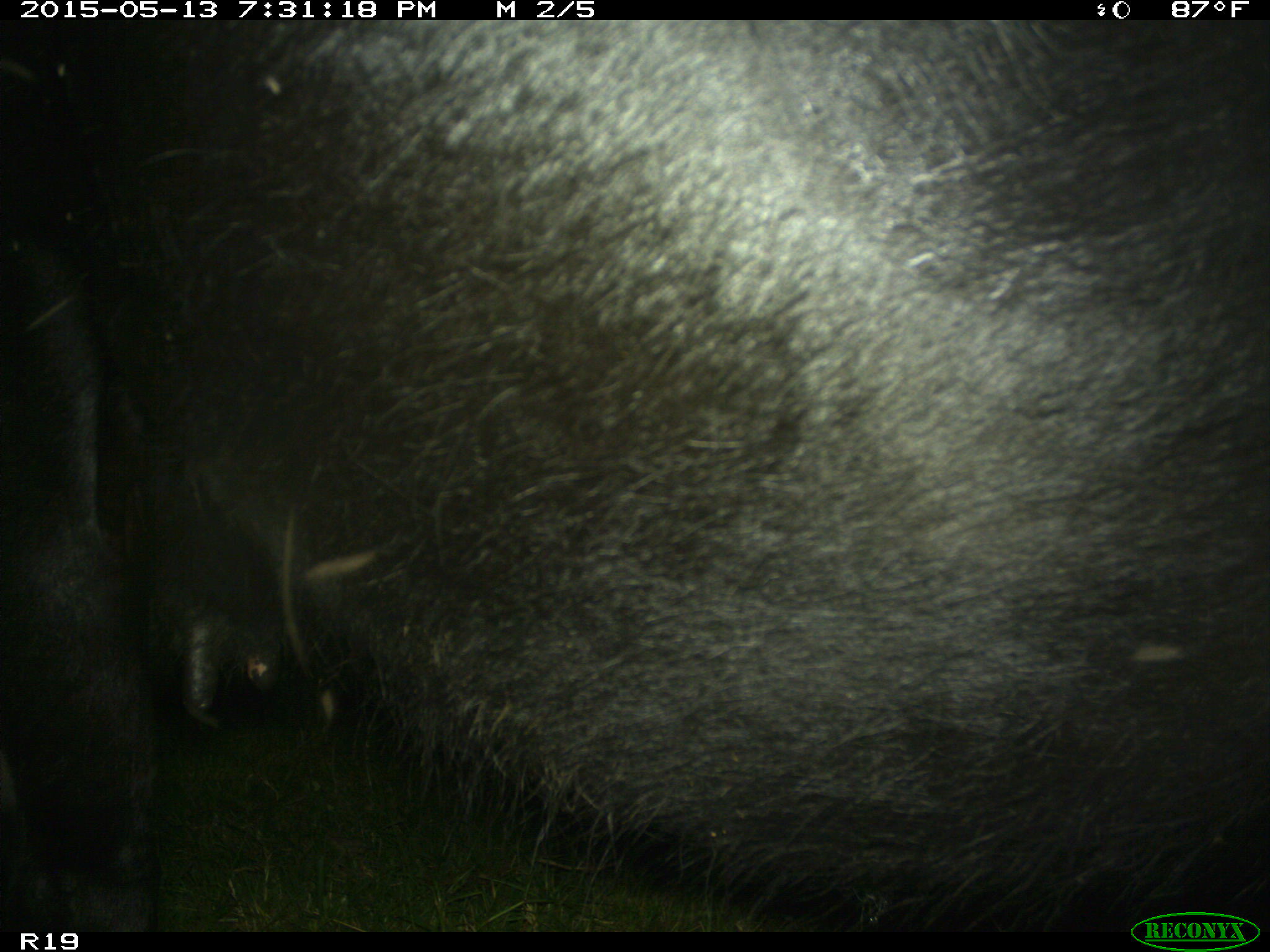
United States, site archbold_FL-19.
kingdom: Animalia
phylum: Chordata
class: Mammalia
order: Artiodactyla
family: Bovidae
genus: Bos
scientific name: Bos taurus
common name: domestic cow